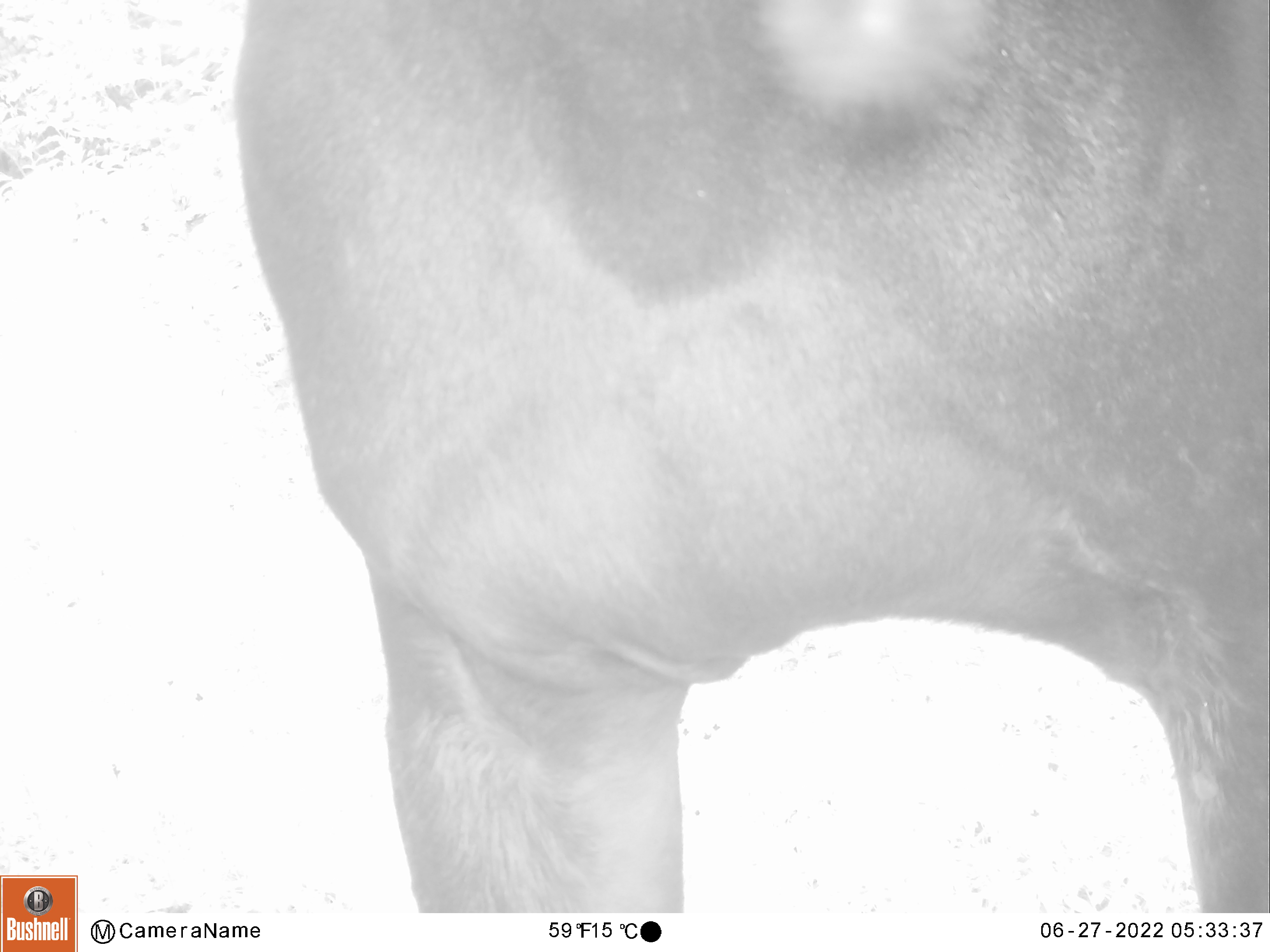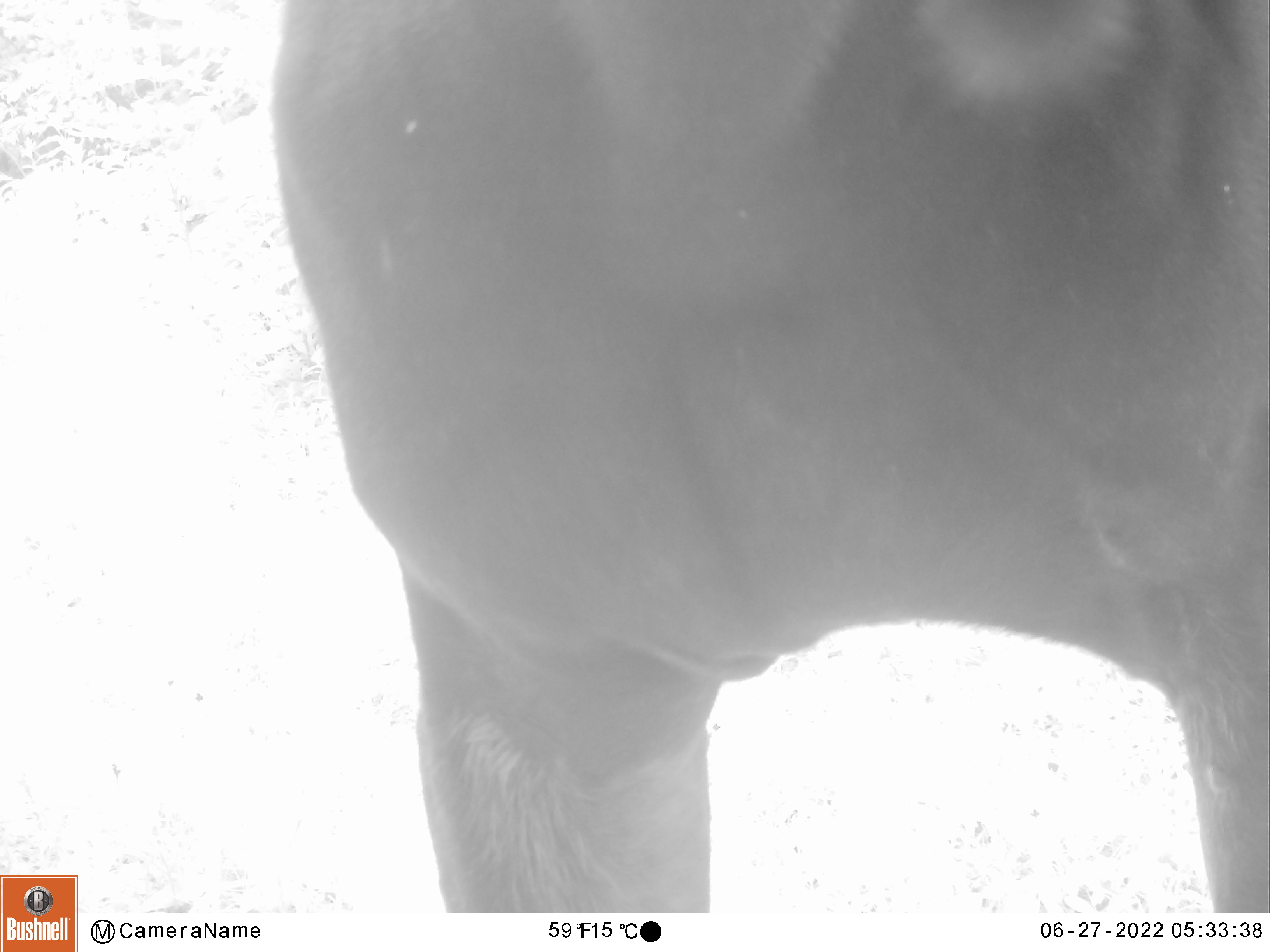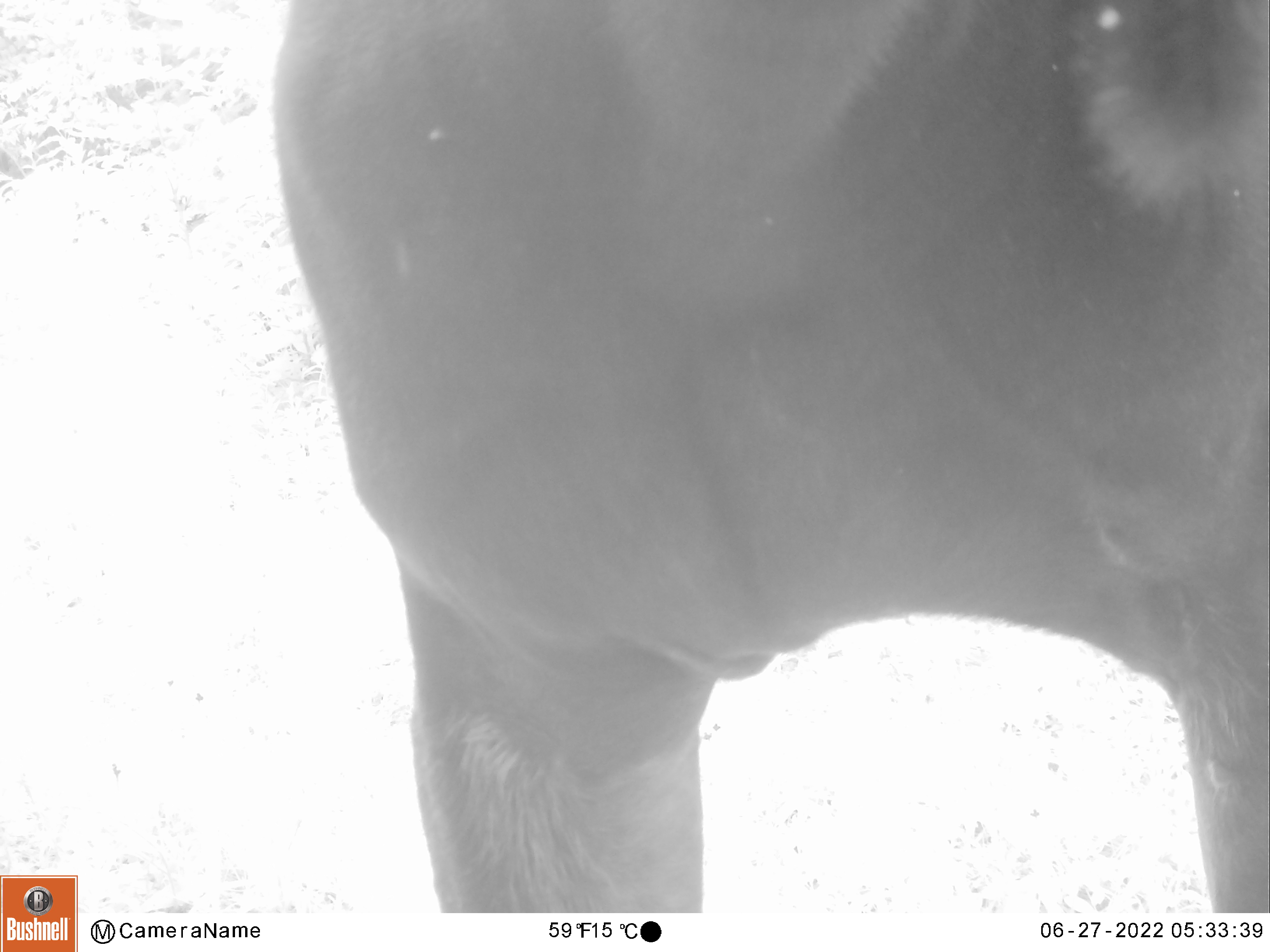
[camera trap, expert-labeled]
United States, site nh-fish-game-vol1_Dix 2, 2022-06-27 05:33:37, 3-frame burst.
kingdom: Animalia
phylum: Chordata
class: Mammalia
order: Artiodactyla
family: Cervidae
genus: Alces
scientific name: Alces alces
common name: moose